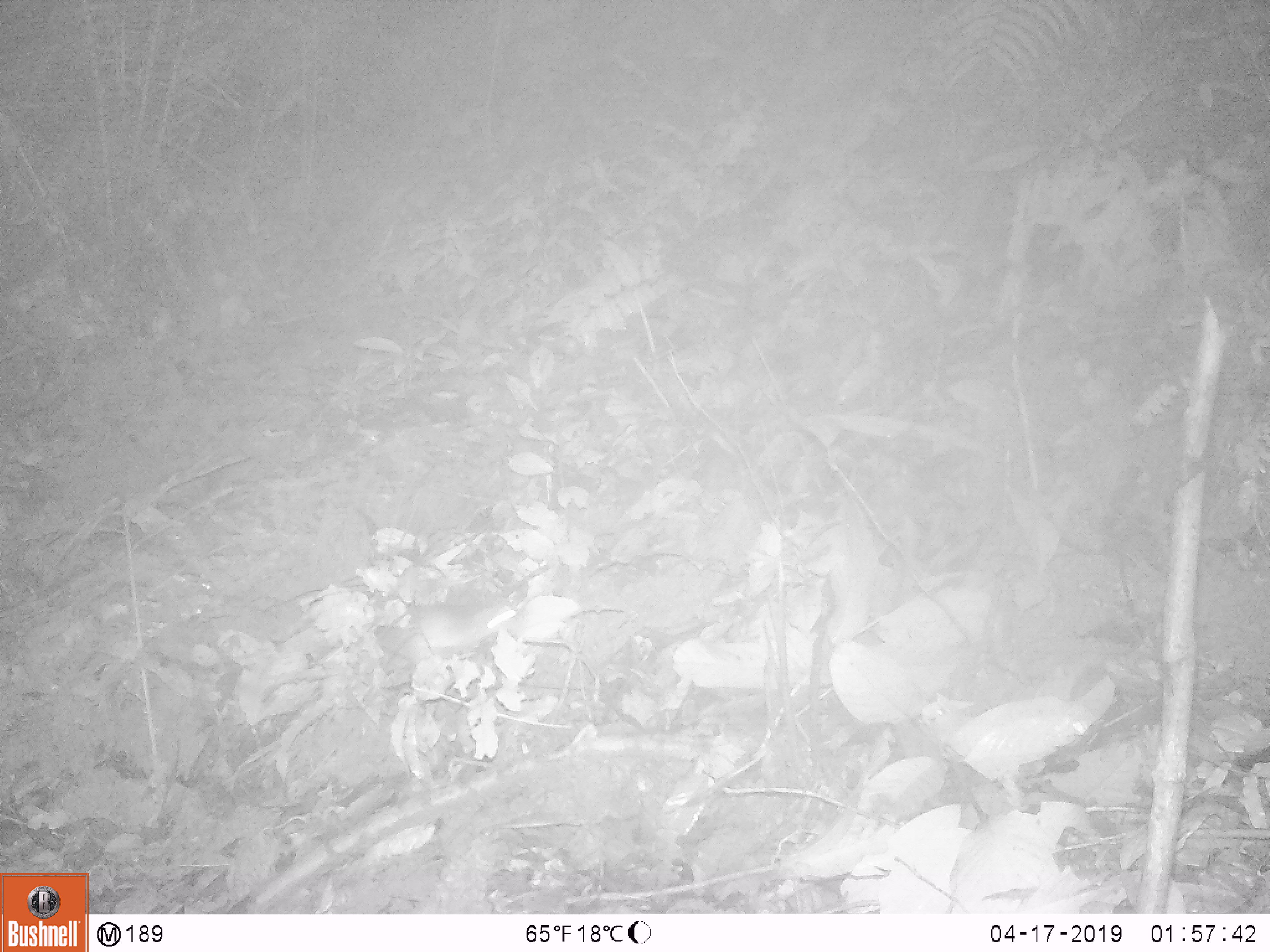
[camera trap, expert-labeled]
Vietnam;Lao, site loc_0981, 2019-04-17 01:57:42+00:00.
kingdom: Animalia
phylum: Chordata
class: Mammalia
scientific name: Mammalia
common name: mammal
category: unidentified small mammal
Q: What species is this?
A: Unidentified small mammal (mammal) (Mammalia).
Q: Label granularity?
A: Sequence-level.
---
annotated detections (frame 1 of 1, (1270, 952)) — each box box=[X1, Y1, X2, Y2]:
unidentified small mammal: box=[374, 602, 517, 665]